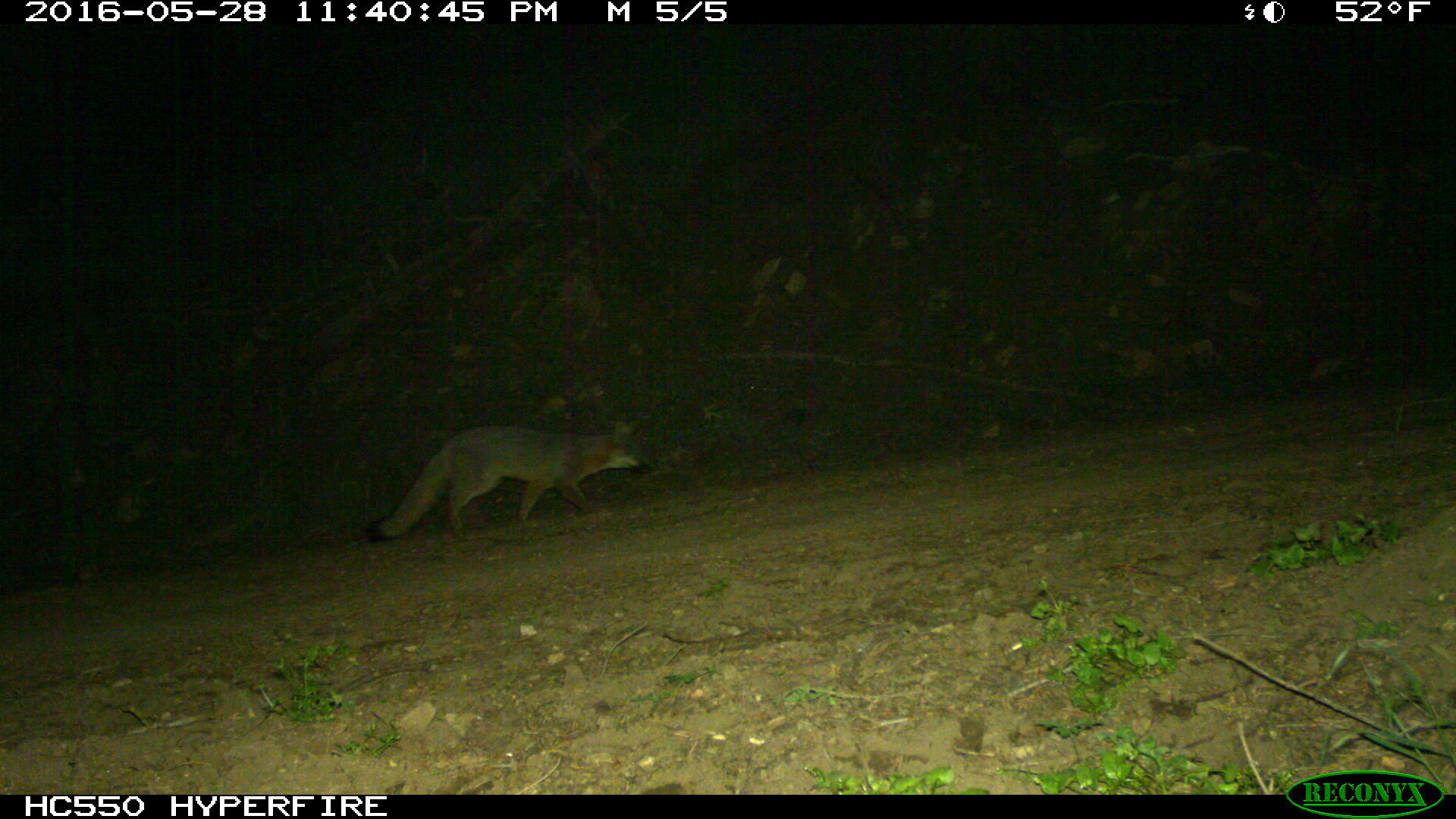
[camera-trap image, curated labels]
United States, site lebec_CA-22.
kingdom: Animalia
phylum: Chordata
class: Mammalia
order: Carnivora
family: Canidae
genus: Urocyon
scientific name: Urocyon cinereoargenteus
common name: gray fox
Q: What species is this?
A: Urocyon cinereoargenteus (gray fox).